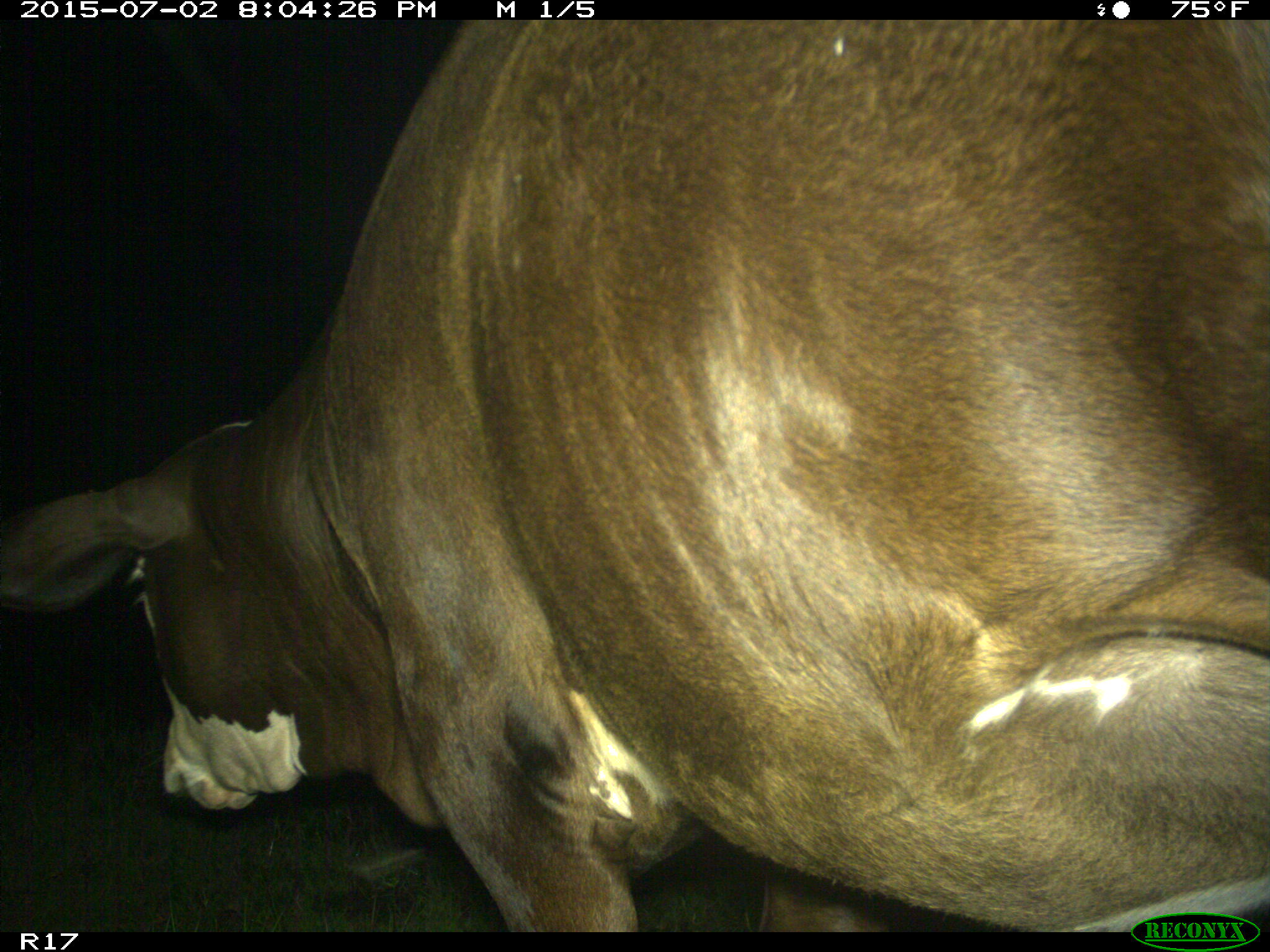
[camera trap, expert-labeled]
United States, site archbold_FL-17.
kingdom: Animalia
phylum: Chordata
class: Mammalia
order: Artiodactyla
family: Bovidae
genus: Bos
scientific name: Bos taurus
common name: domestic cow